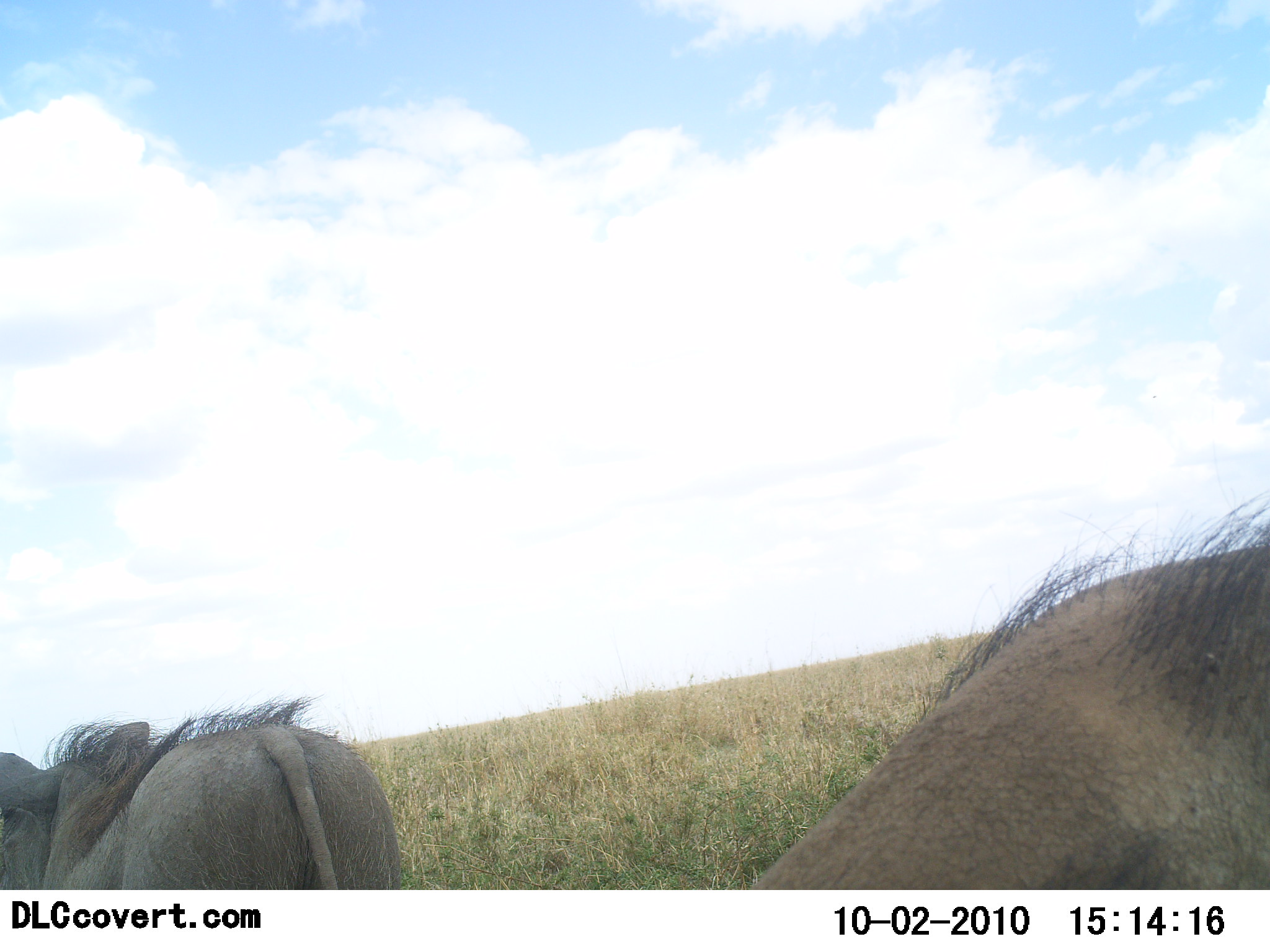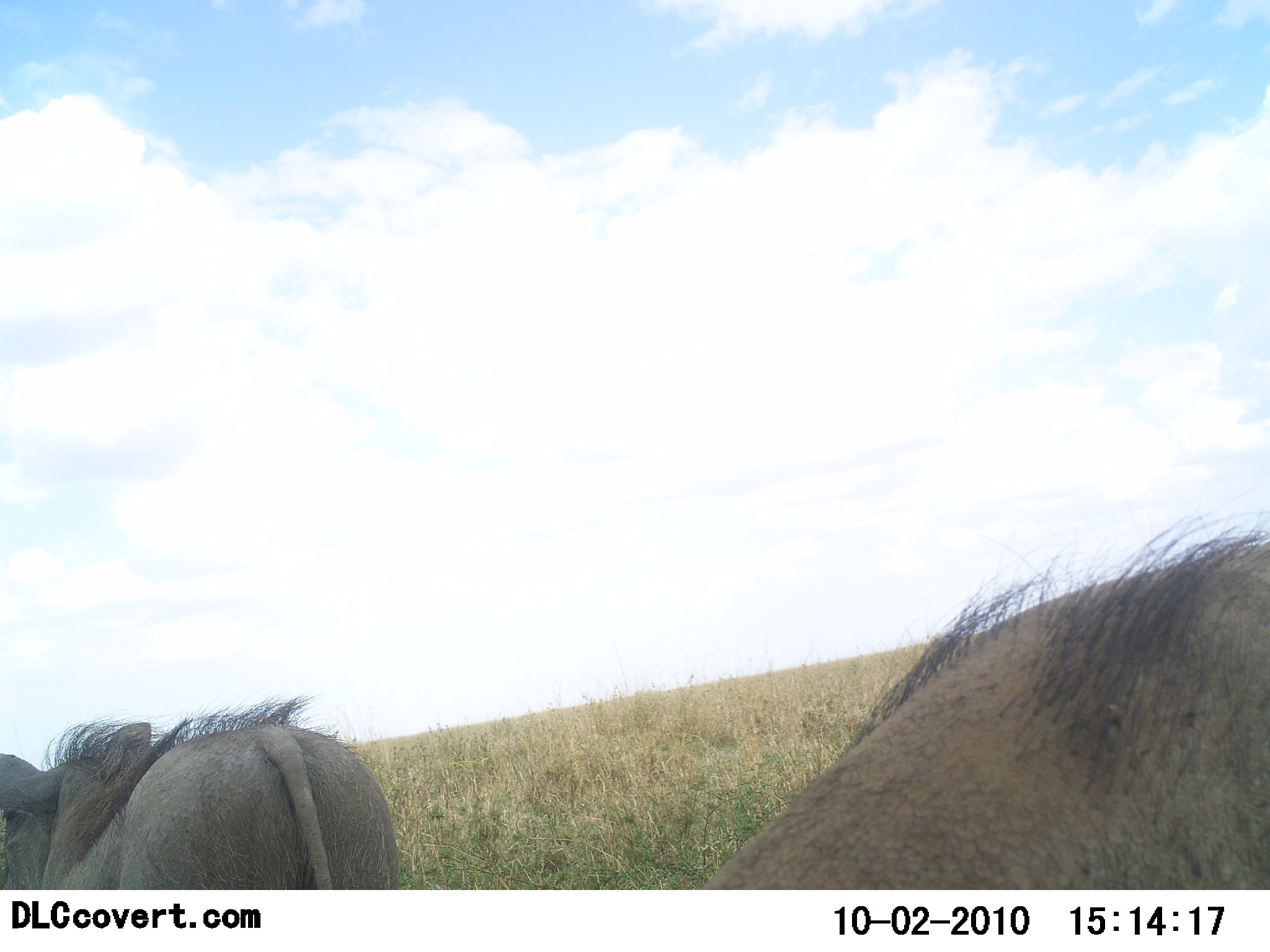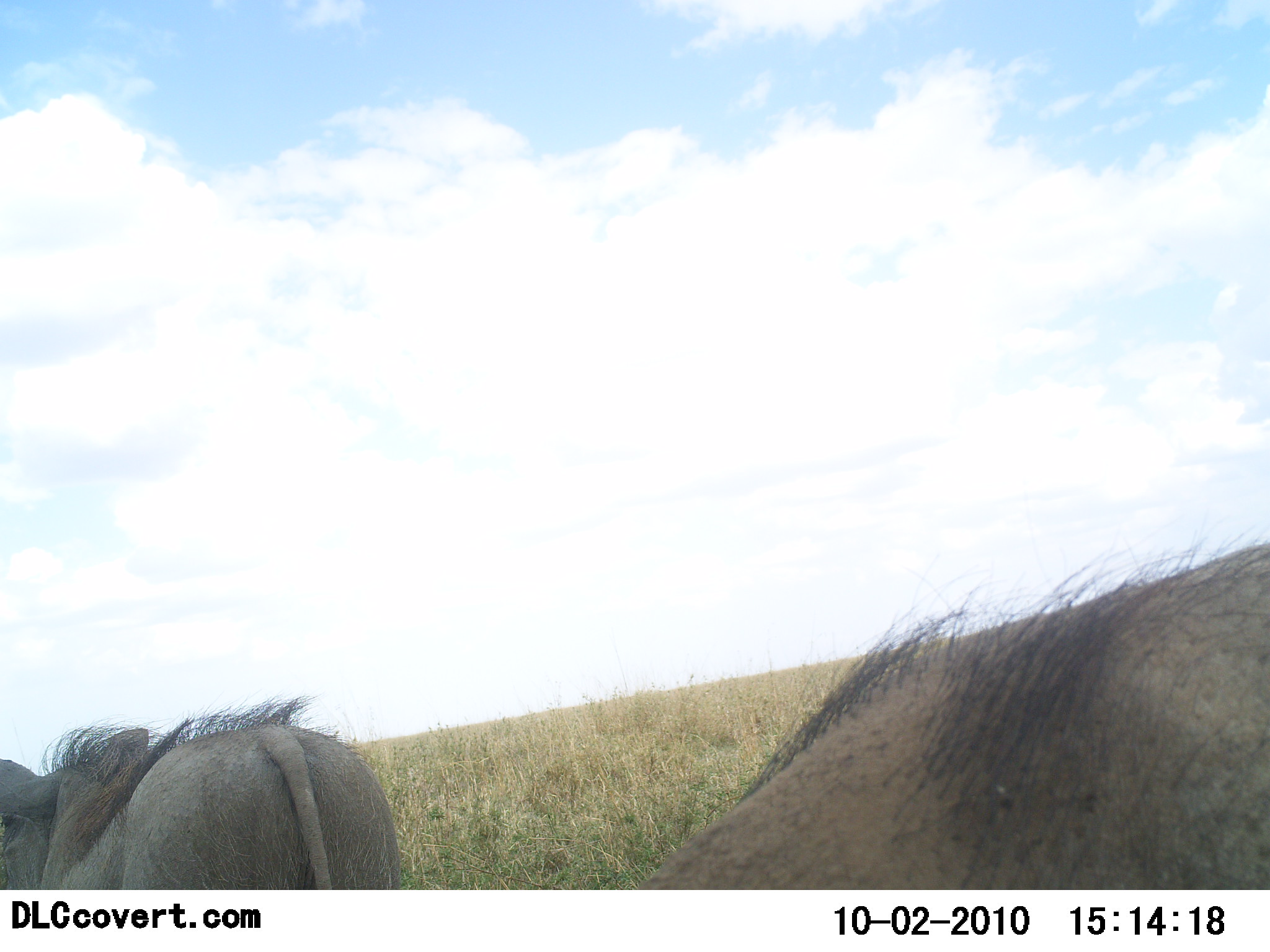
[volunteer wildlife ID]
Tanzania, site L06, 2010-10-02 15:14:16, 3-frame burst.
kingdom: Animalia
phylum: Chordata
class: Mammalia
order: Artiodactyla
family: Suidae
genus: Phacochoerus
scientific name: Phacochoerus africanus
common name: warthog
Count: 2.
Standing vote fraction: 64%.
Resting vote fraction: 7%.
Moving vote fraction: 36%.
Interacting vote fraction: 7%.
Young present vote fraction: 0%.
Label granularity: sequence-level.